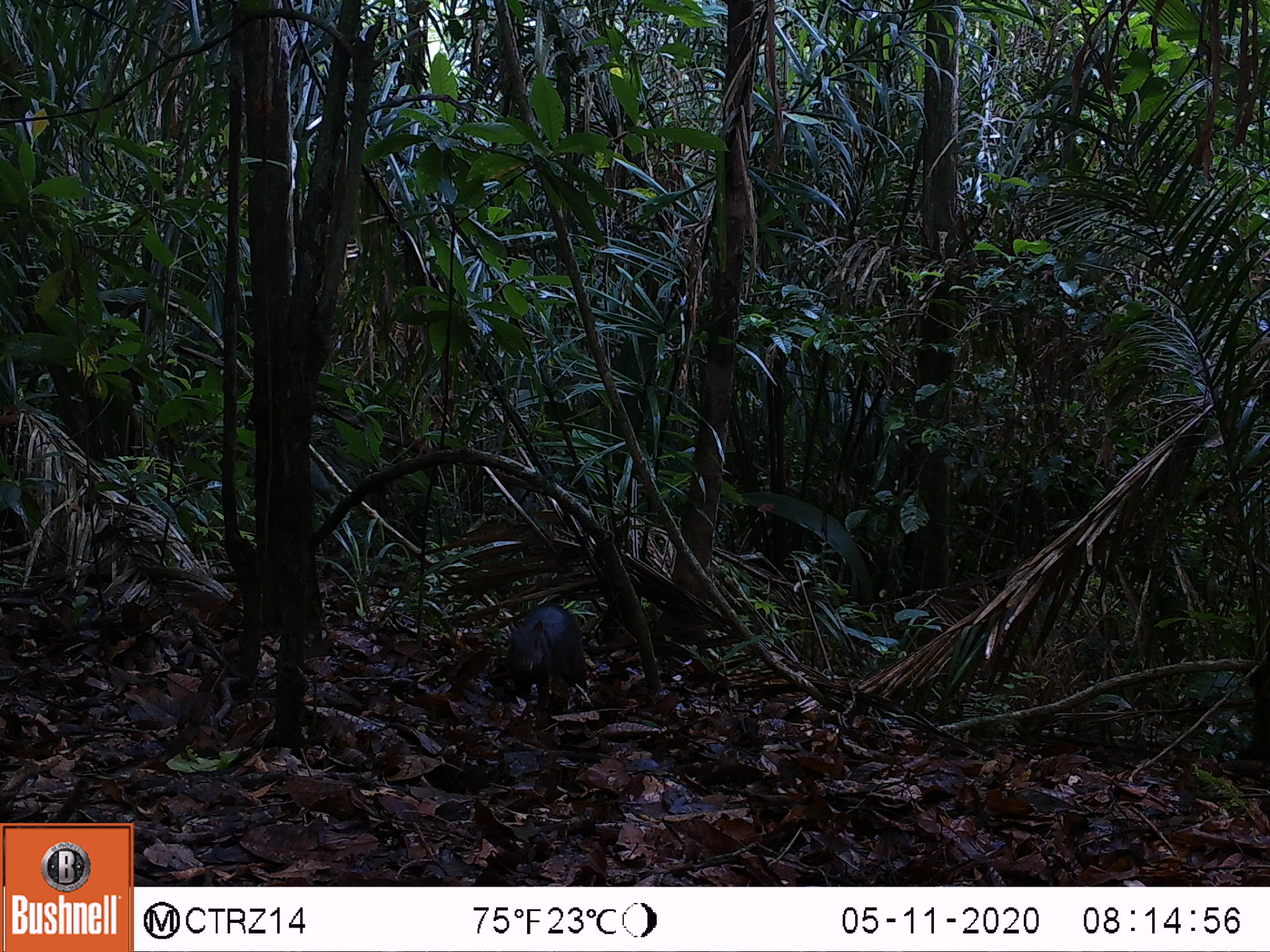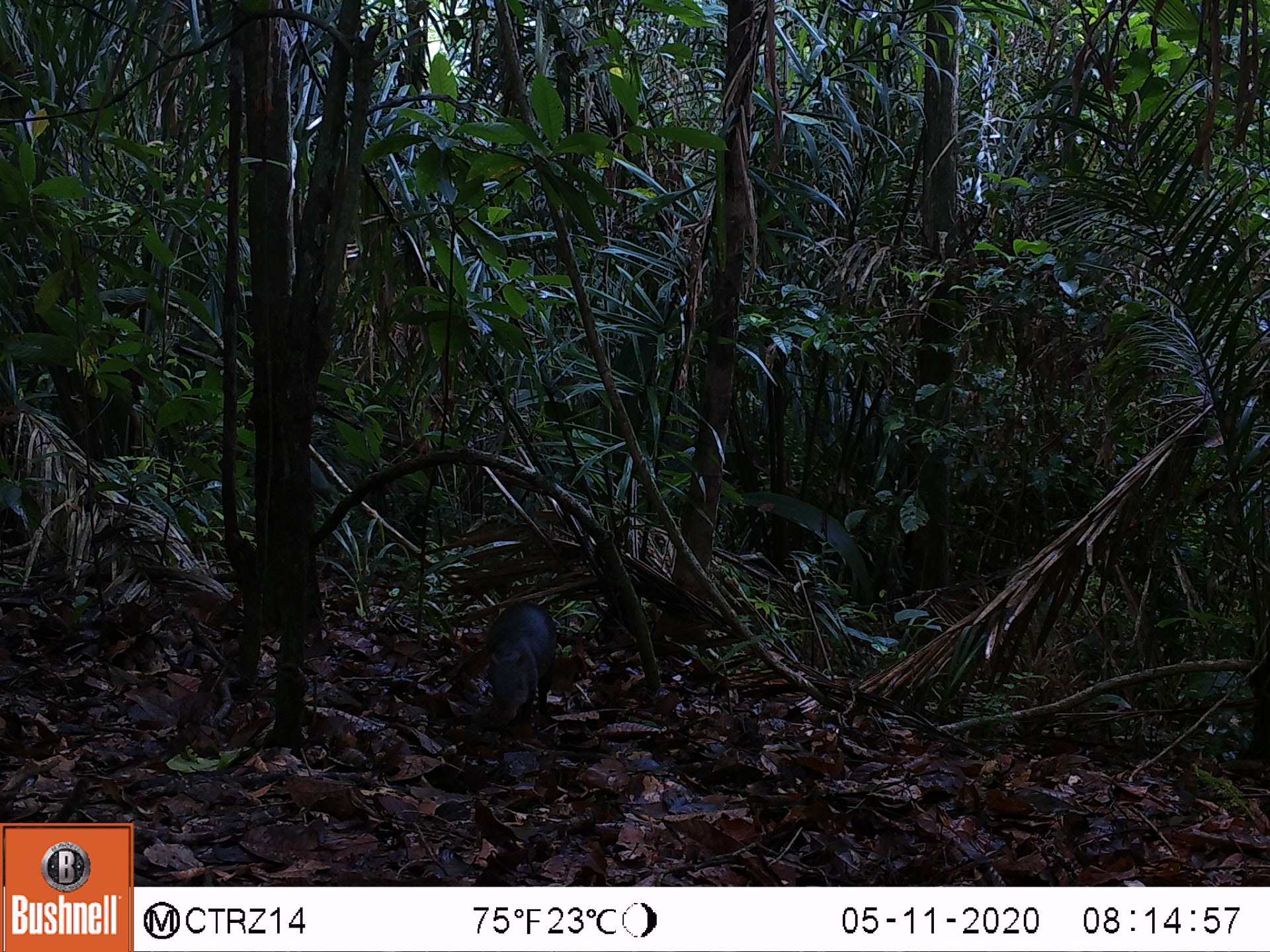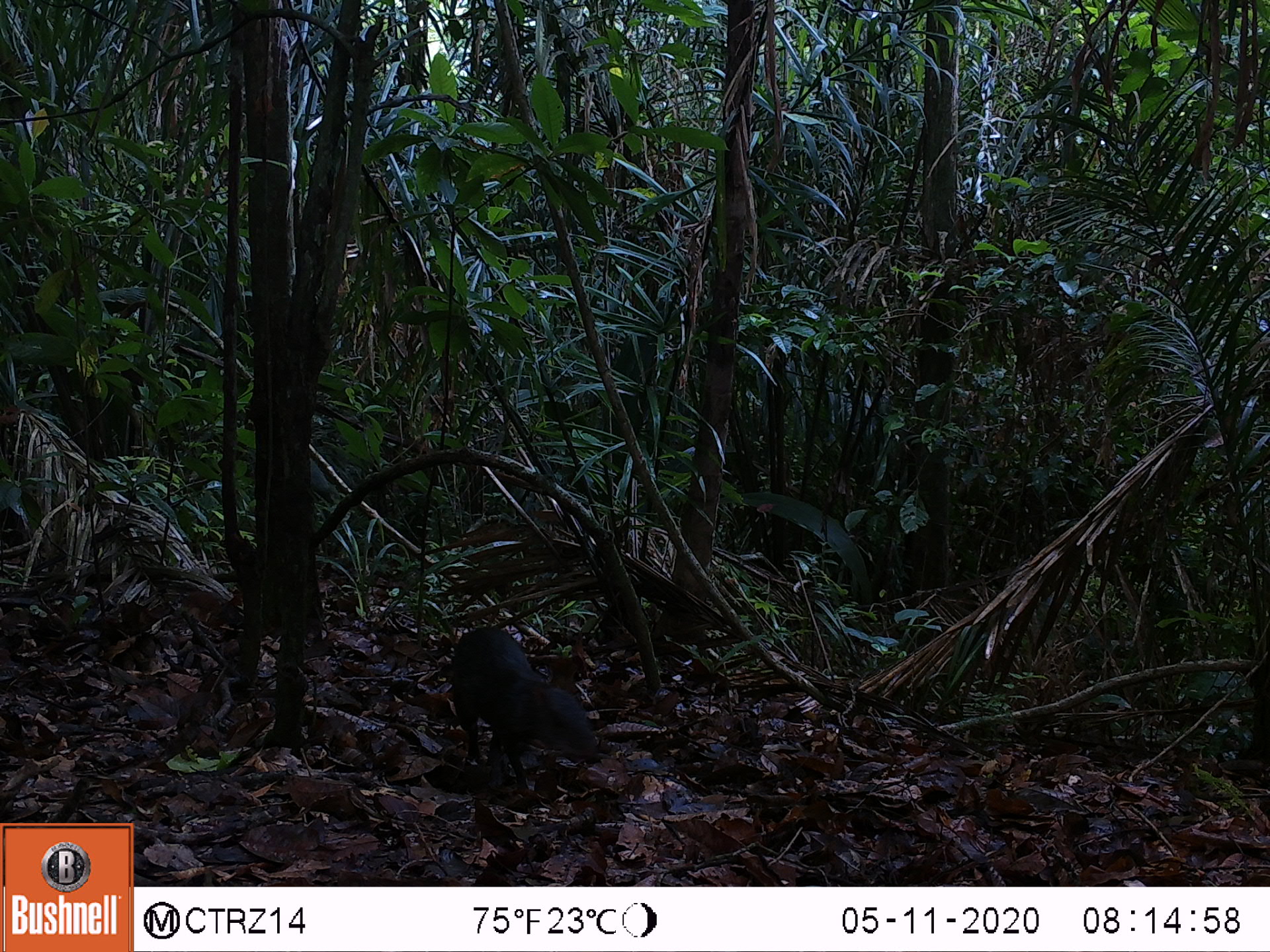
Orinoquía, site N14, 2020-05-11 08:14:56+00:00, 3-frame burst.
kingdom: Animalia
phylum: Chordata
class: Mammalia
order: Rodentia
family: Dasyproctidae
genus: Dasyprocta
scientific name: Dasyprocta fuliginosa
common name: black agouti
Black agouti (Dasyprocta fuliginosa).